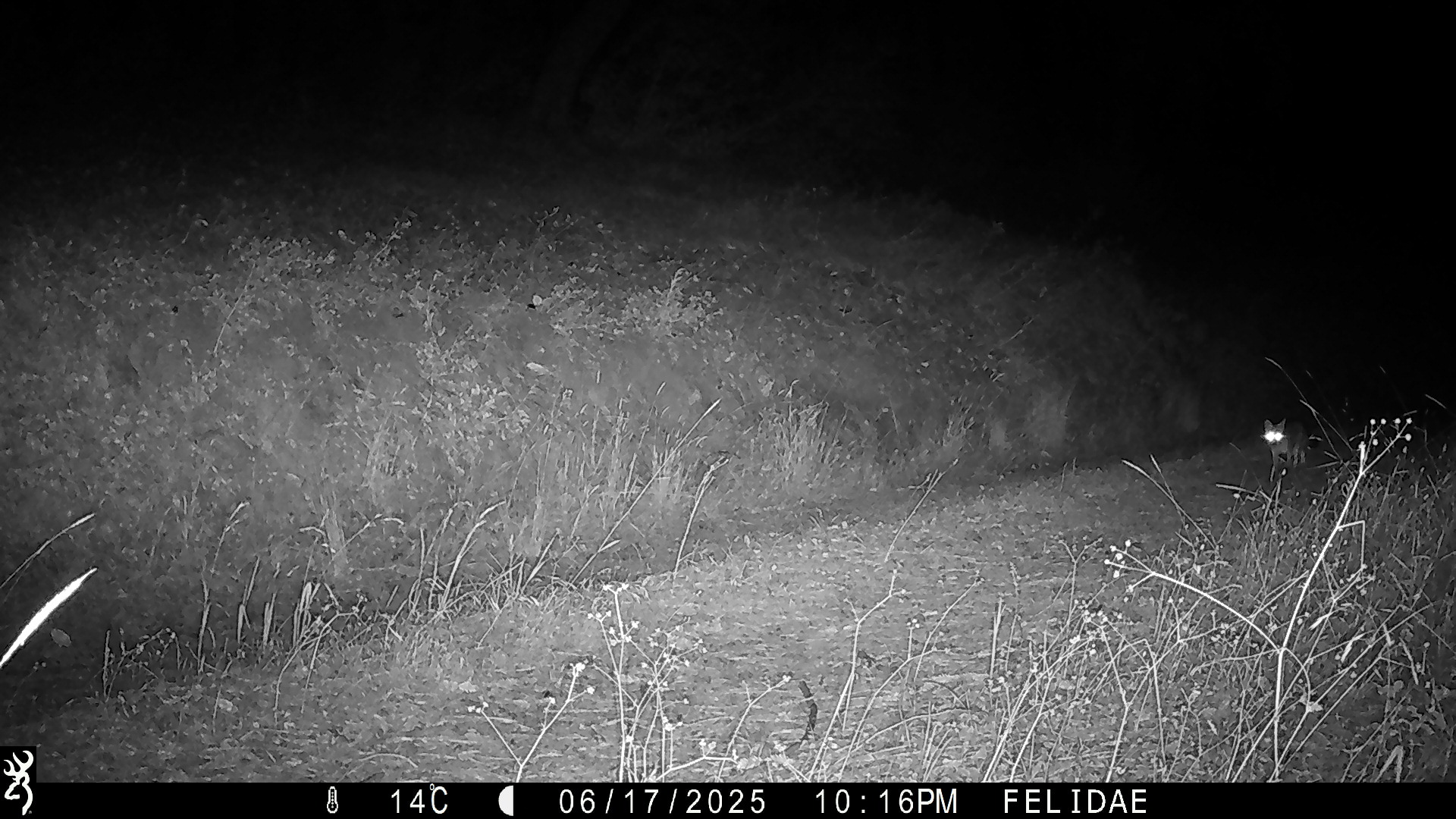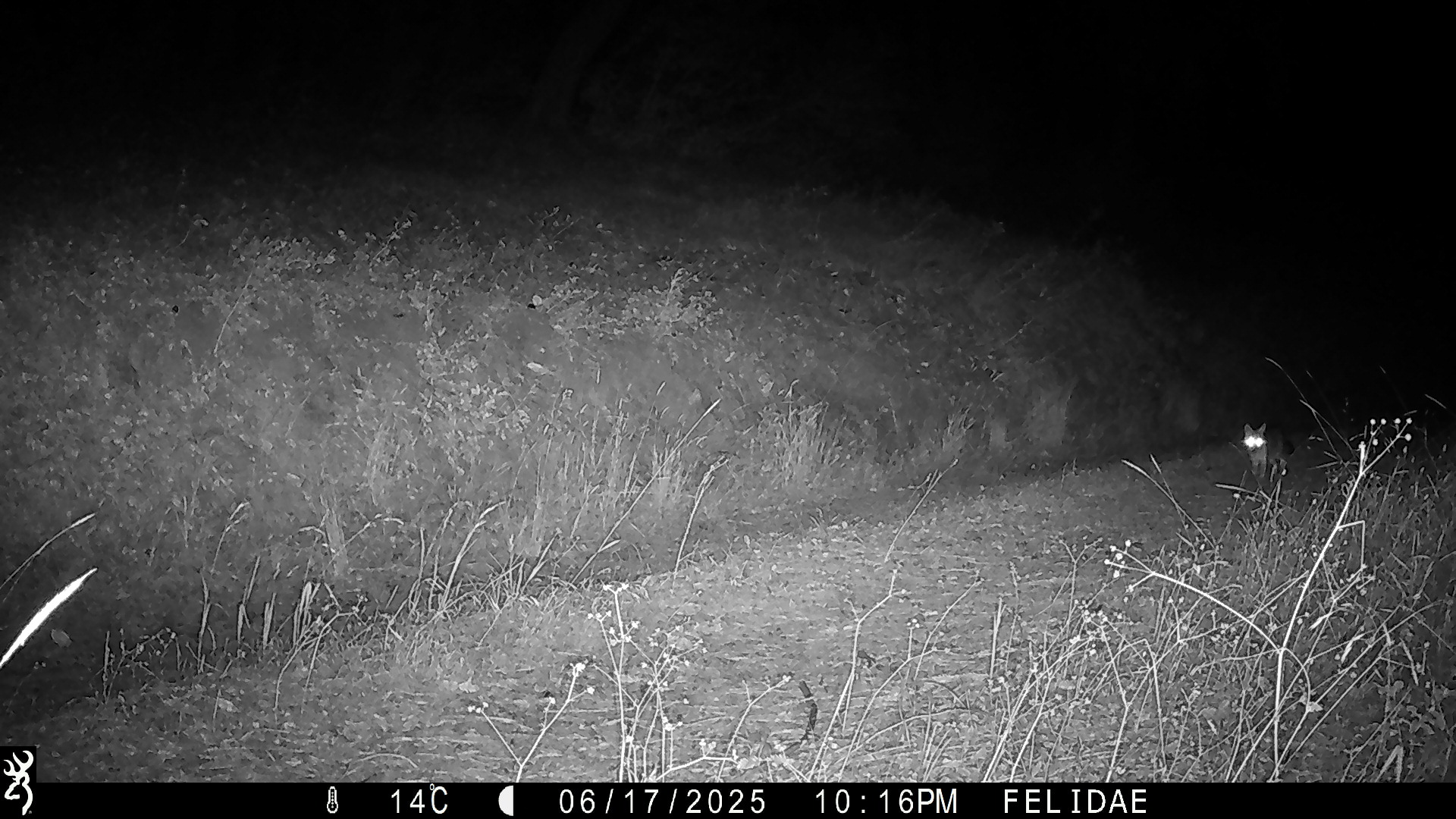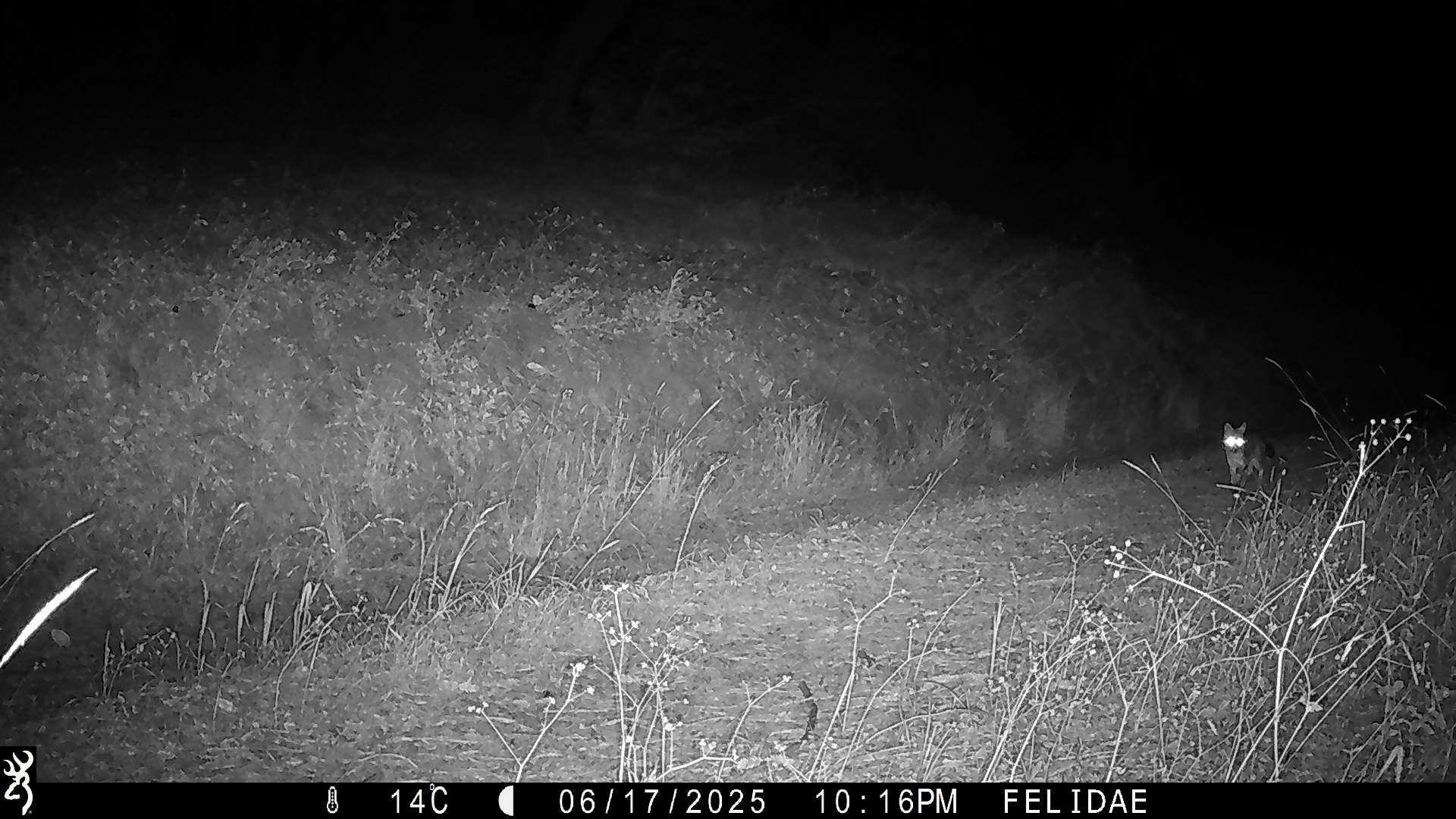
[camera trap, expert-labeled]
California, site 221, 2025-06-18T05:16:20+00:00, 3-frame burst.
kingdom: Animalia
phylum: Chordata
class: Mammalia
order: Lagomorpha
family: Leporidae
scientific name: Leporidae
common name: rabbit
Rabbit (Leporidae).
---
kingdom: Animalia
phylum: Chordata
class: Mammalia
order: Carnivora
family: Canidae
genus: Urocyon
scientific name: Urocyon cinereoargenteus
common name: gray fox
Gray fox (Urocyon cinereoargenteus).